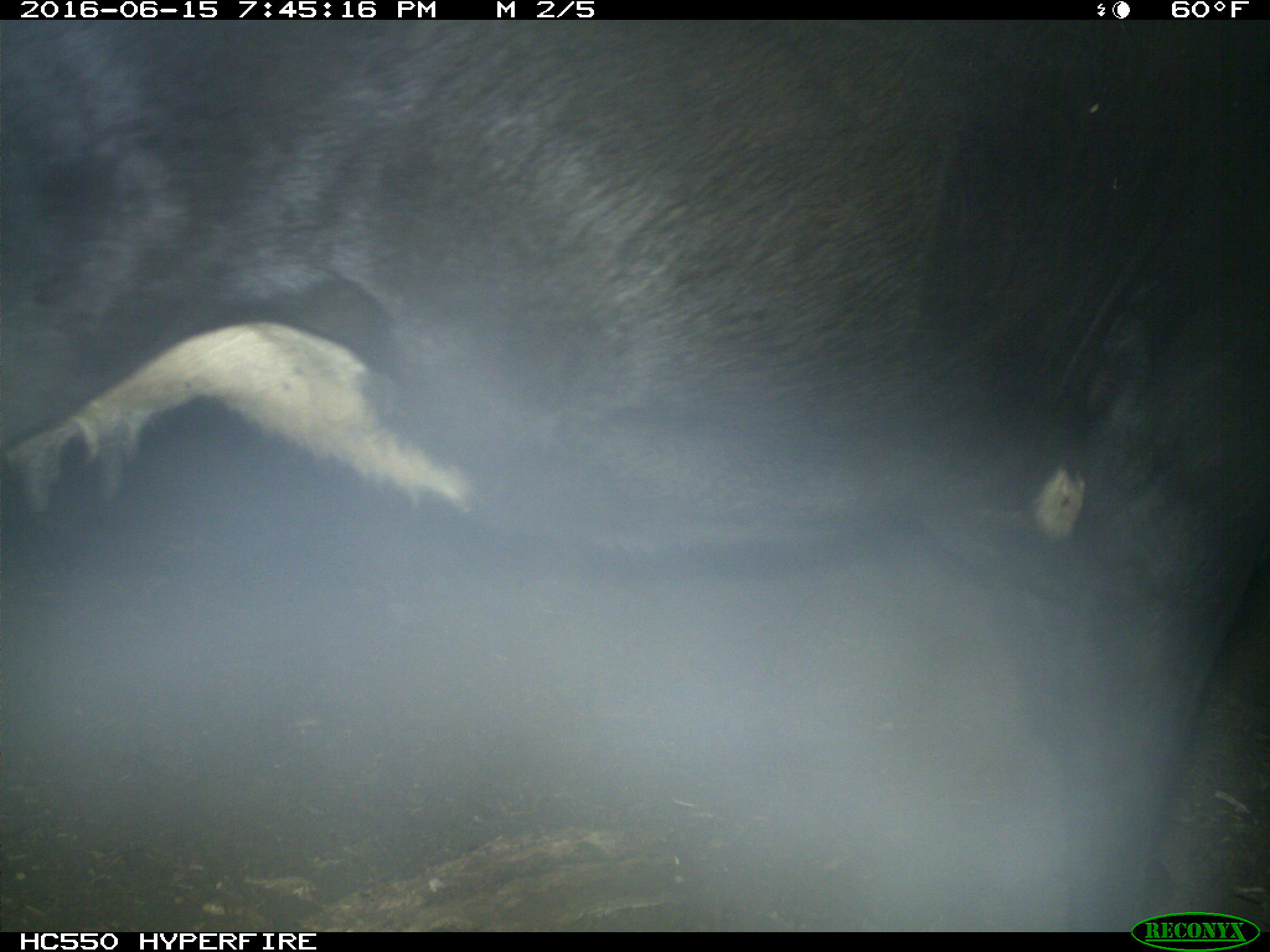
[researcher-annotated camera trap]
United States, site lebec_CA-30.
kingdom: Animalia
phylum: Chordata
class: Mammalia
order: Artiodactyla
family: Bovidae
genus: Bos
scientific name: Bos taurus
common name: domestic cow